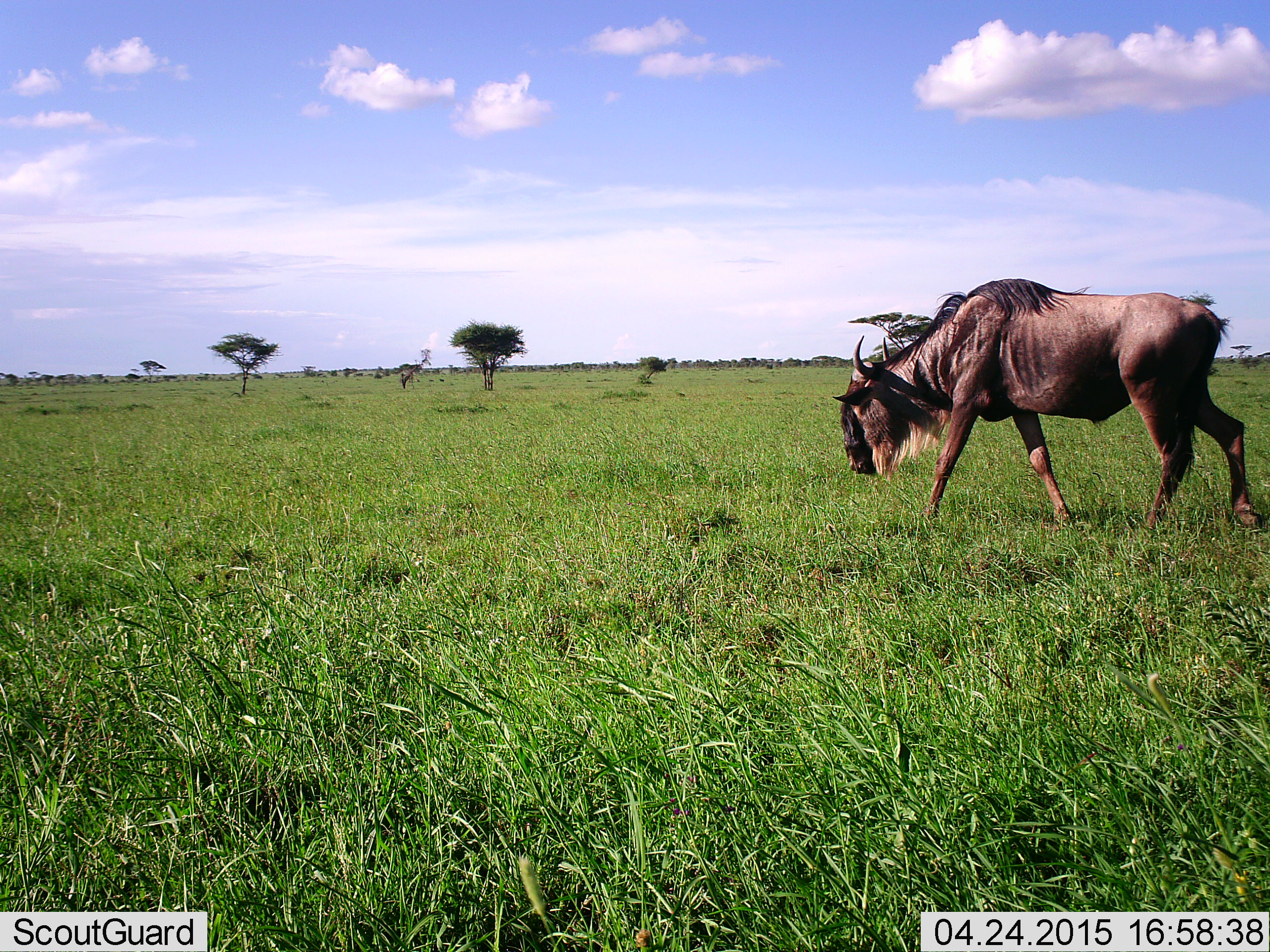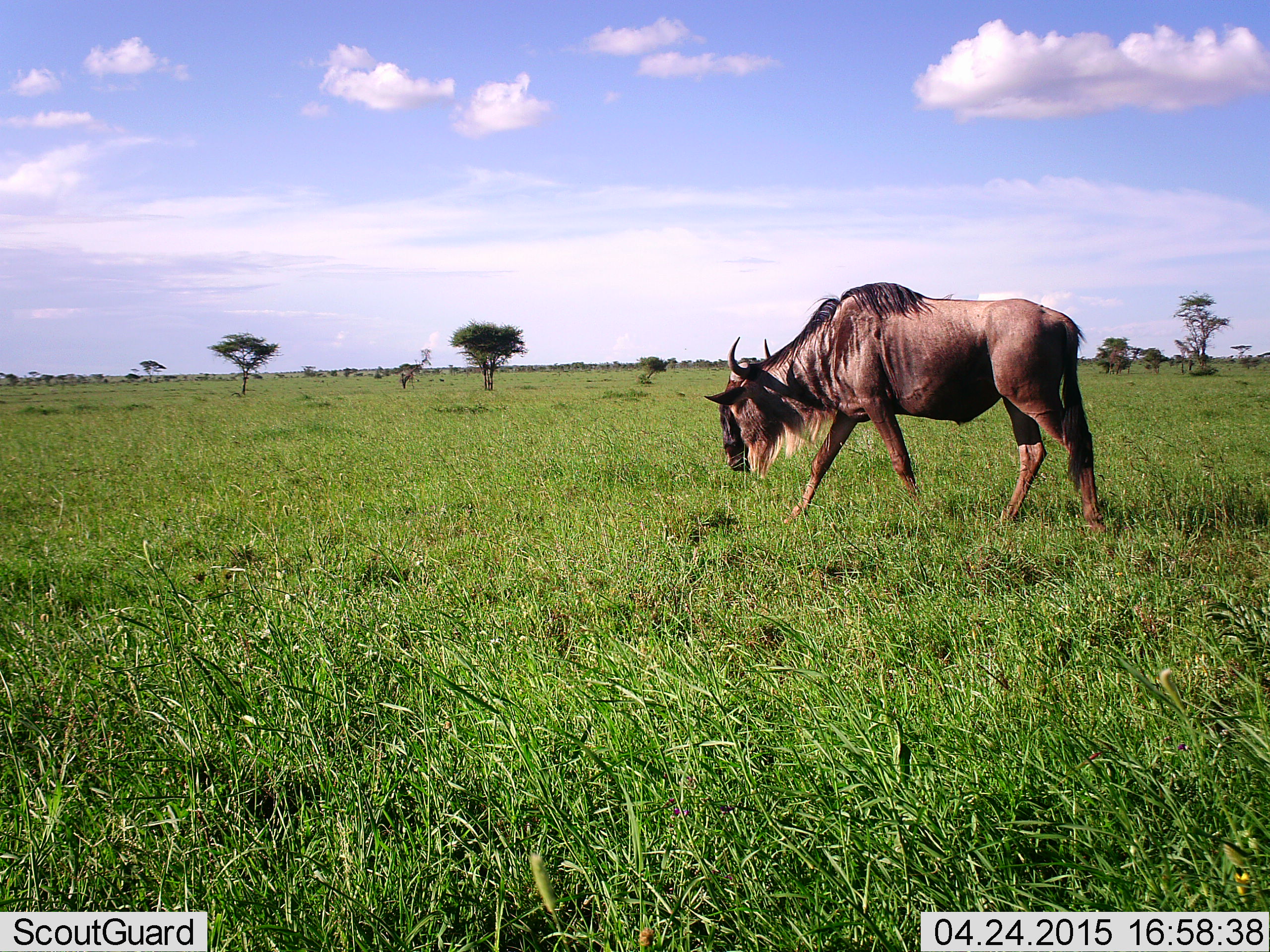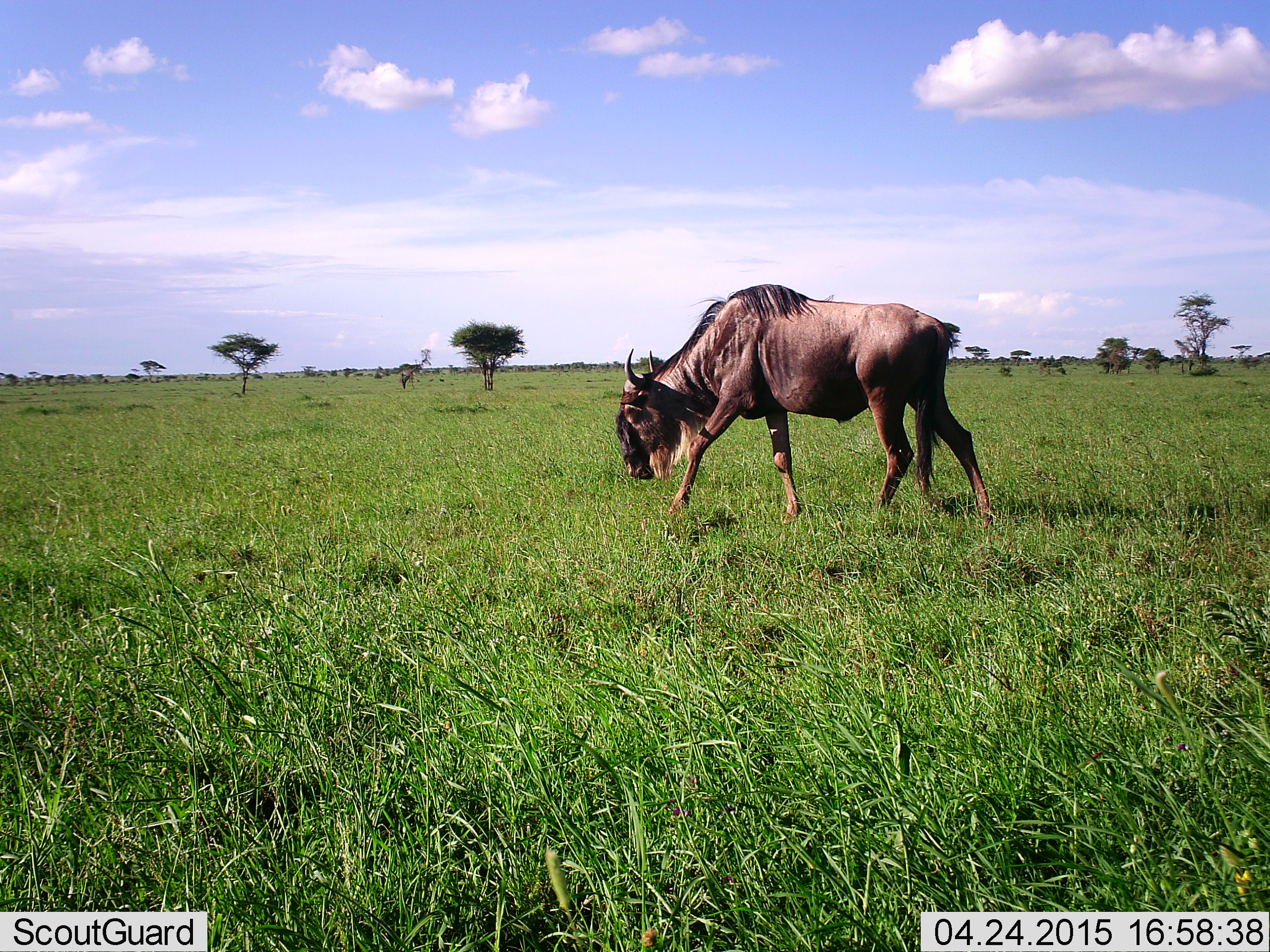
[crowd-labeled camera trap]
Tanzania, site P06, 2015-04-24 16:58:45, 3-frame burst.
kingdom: Animalia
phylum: Chordata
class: Mammalia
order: Artiodactyla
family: Bovidae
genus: Connochaetes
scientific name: Connochaetes taurinus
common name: blue wildebeest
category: wildebeest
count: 1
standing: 10%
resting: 0%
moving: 90%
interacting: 0%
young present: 0%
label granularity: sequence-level